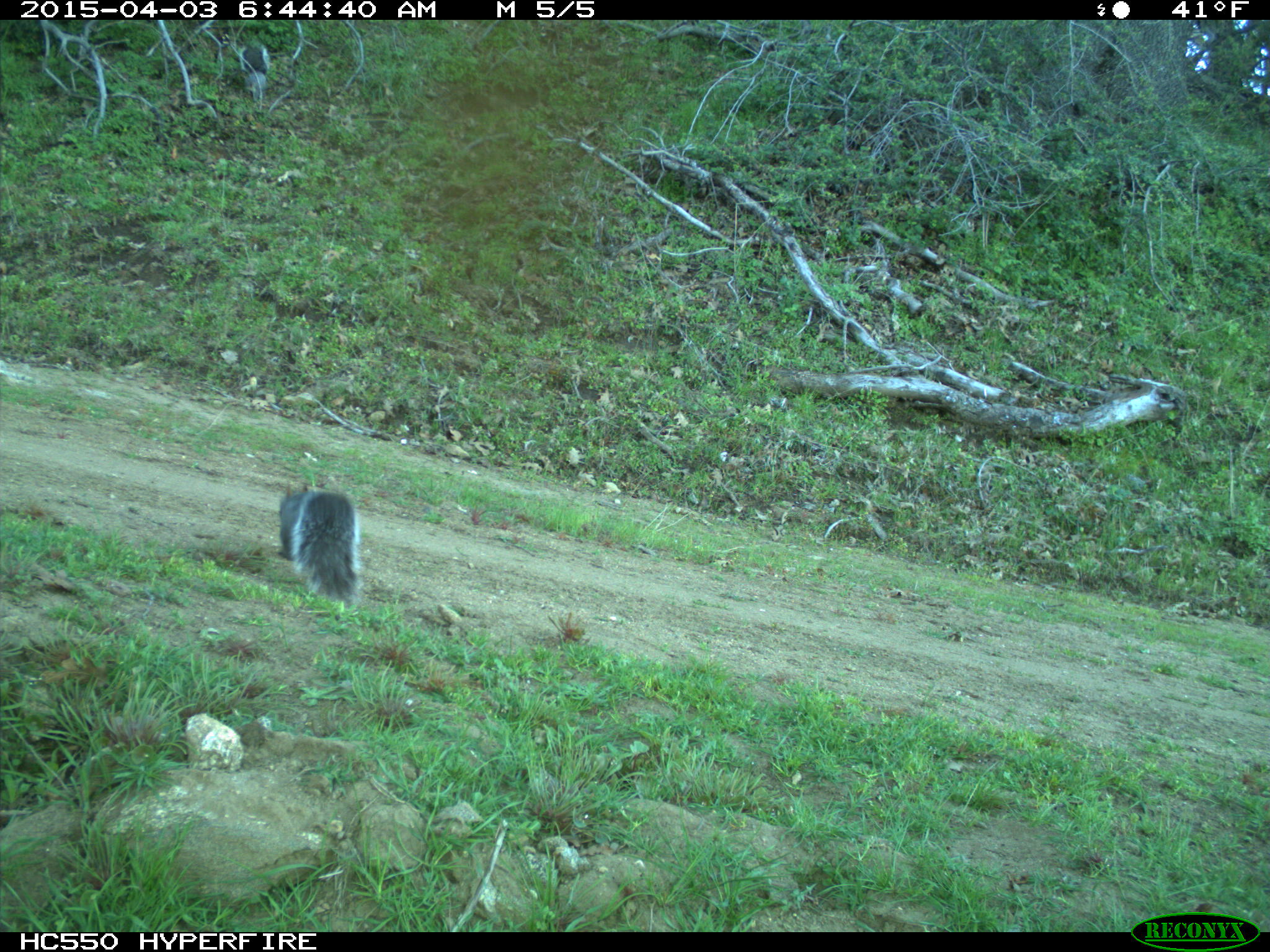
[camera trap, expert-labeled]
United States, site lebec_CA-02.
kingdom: Animalia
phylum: Chordata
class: Mammalia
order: Rodentia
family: Sciuridae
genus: Sciurus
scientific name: Sciurus carolinensis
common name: eastern gray squirrel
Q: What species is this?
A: Sciurus carolinensis (eastern gray squirrel).